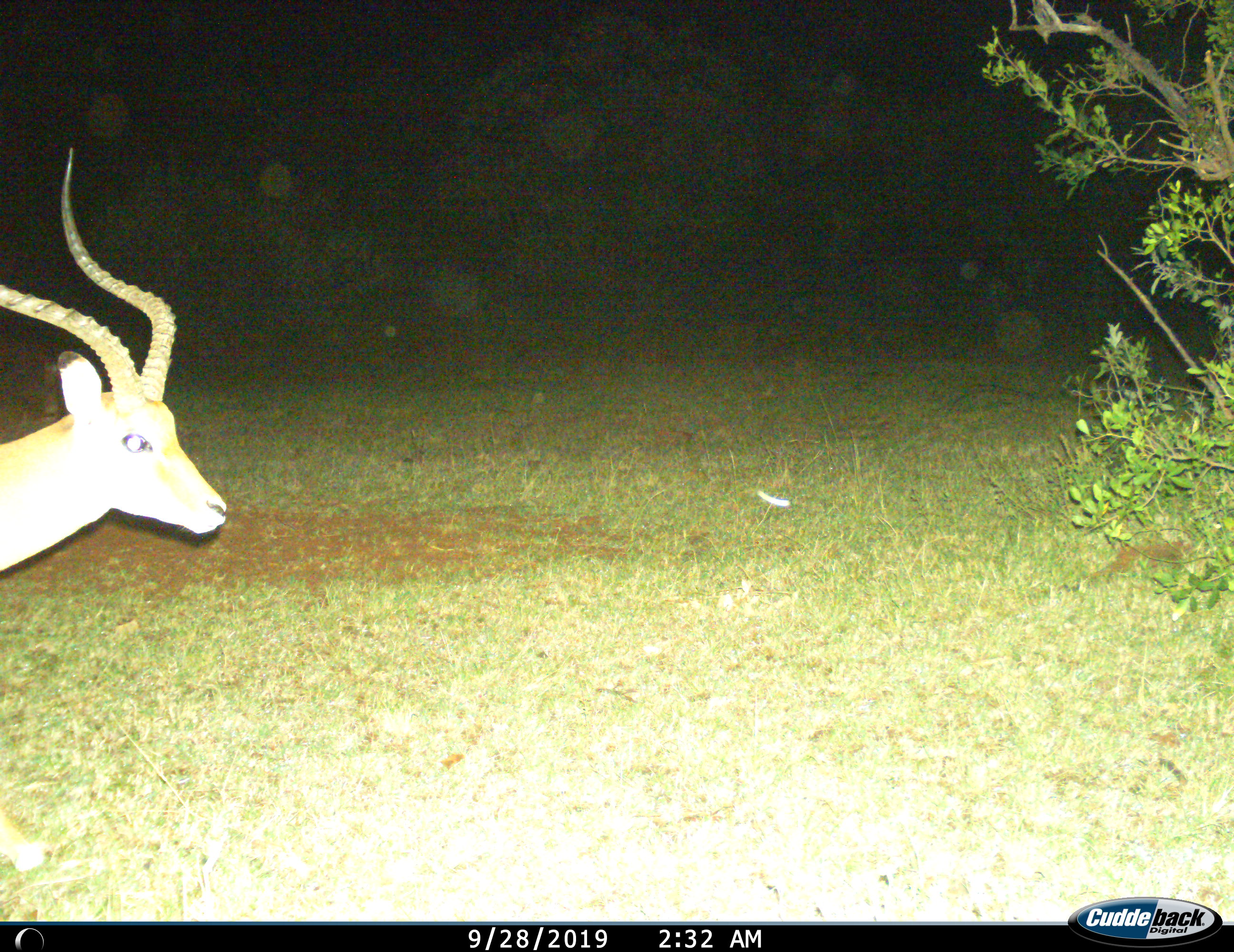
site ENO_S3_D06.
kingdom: Animalia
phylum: Chordata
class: Mammalia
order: Artiodactyla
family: Bovidae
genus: Aepyceros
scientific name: Aepyceros melampus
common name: impala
Impala (Aepyceros melampus), count 1. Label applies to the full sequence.